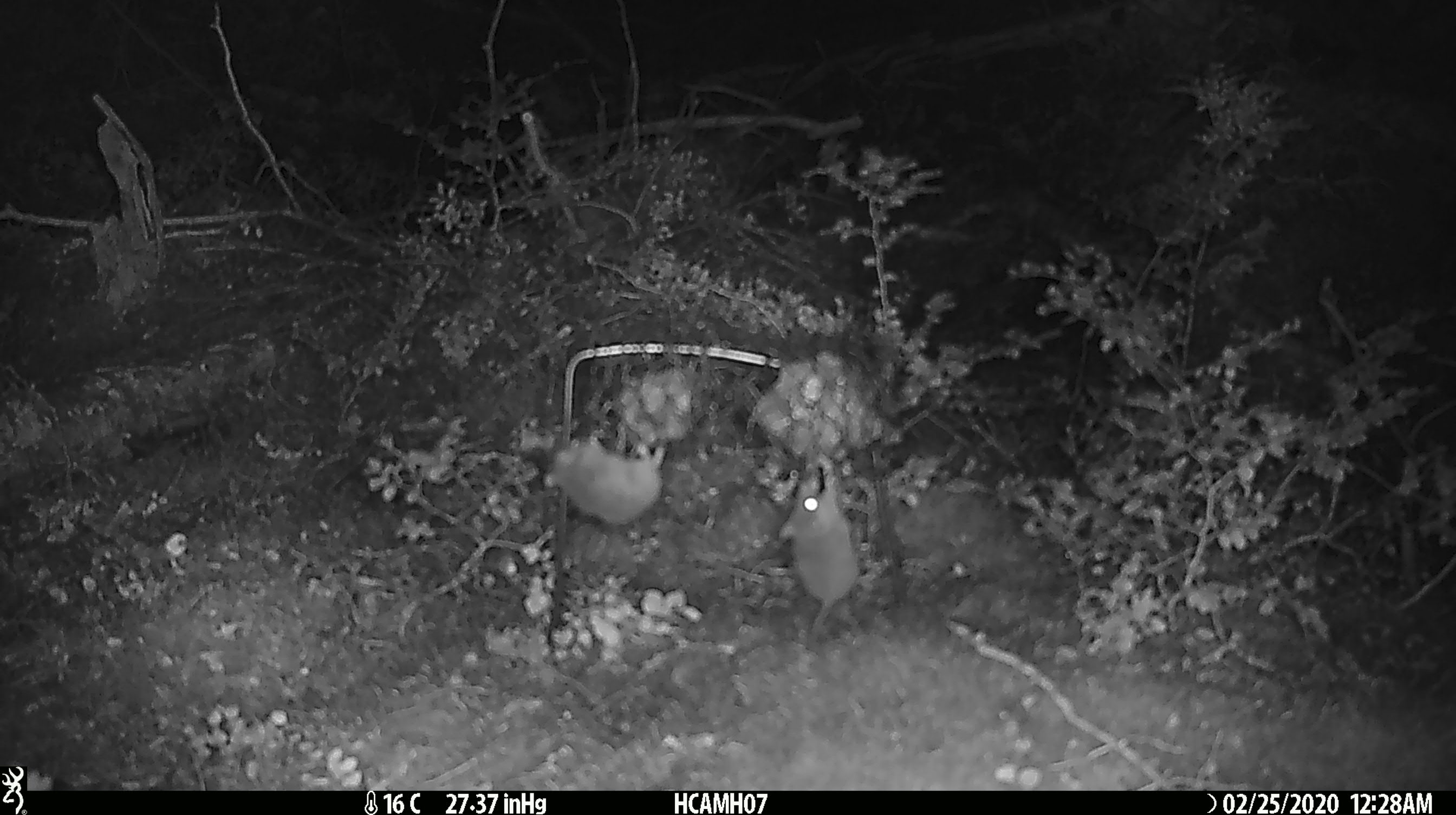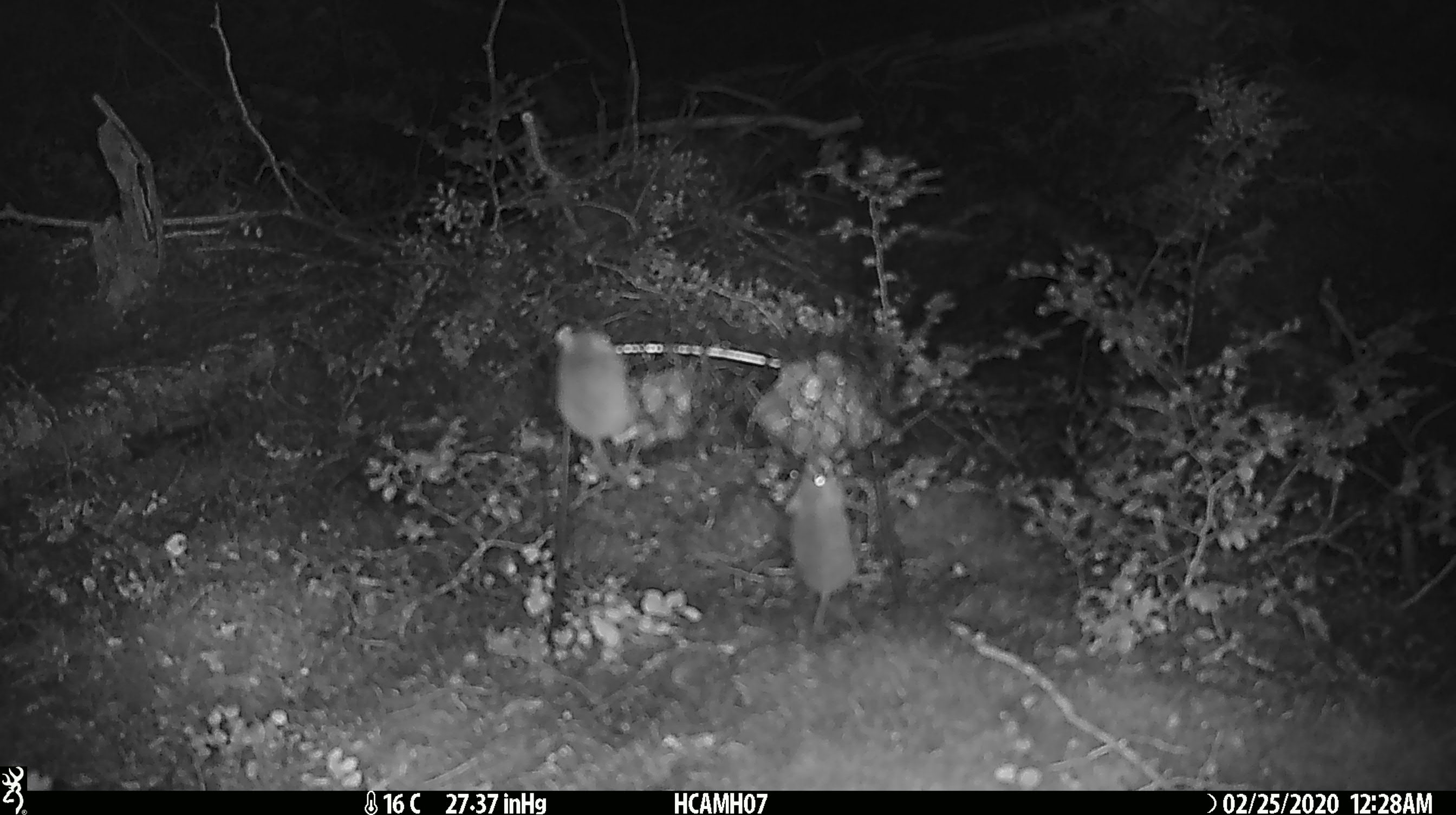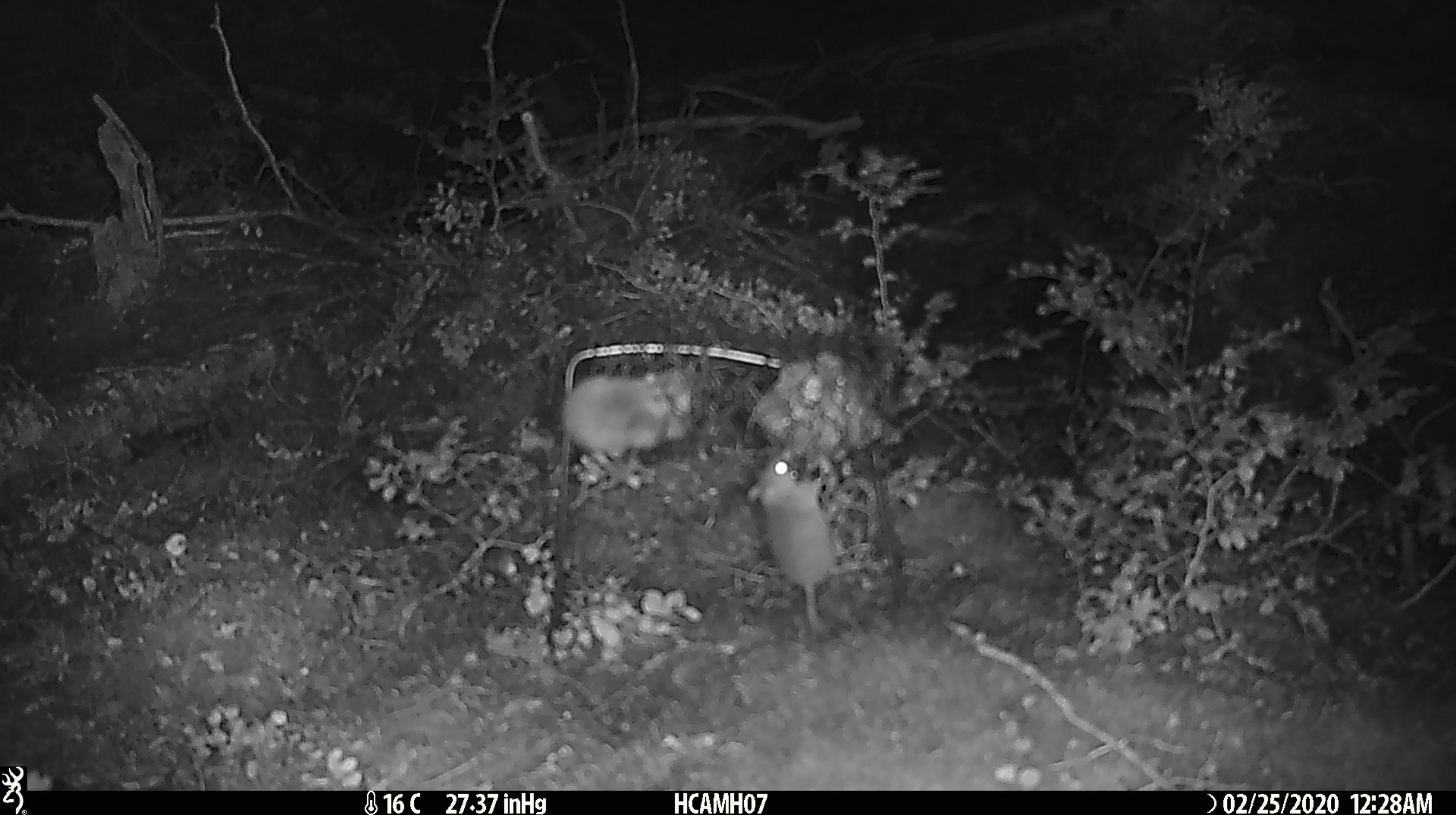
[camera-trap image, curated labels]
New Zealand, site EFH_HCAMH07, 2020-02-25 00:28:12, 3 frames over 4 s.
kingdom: Animalia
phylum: Chordata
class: Mammalia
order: Rodentia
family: Muridae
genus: Mus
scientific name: Mus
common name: mouse